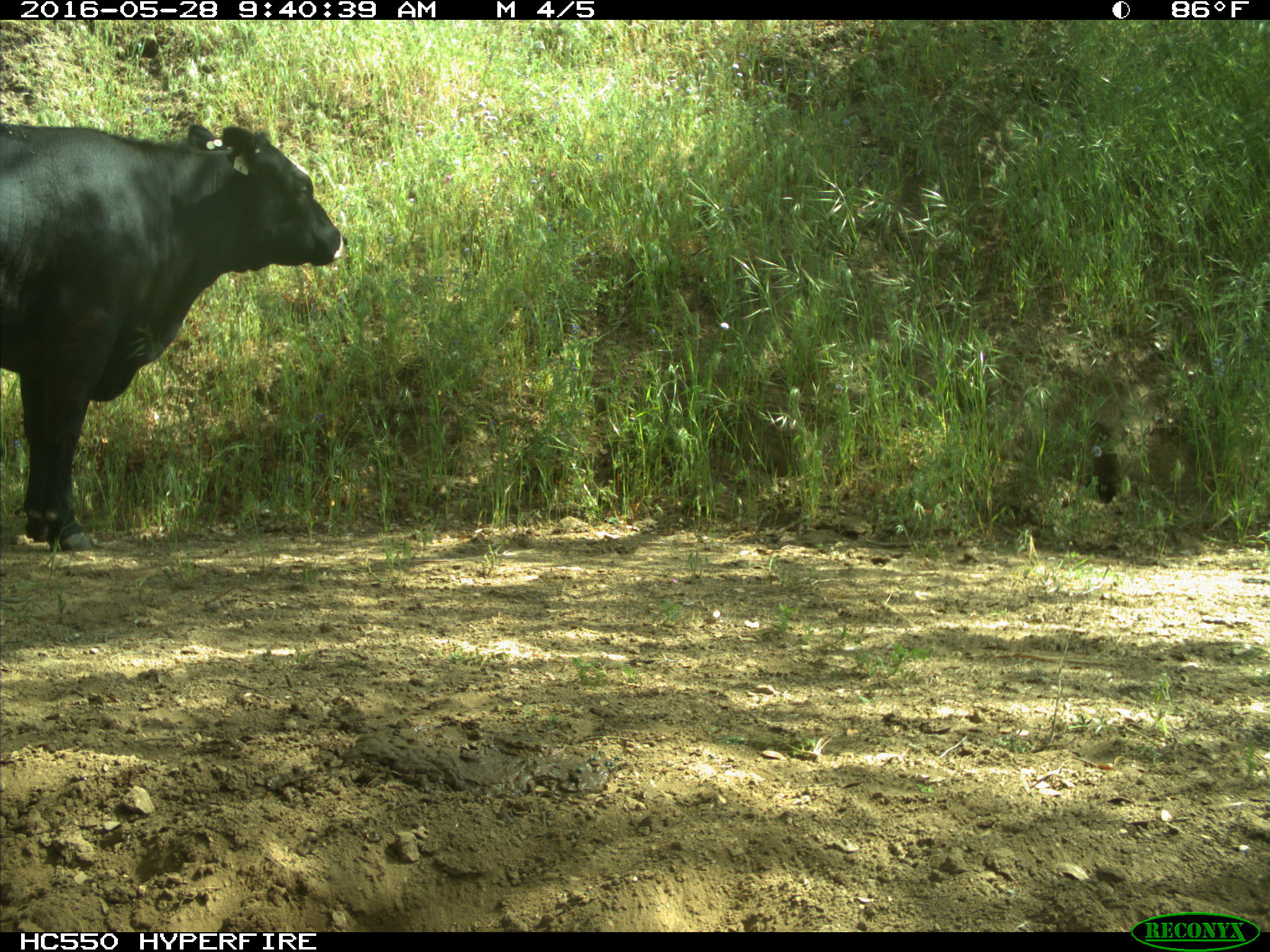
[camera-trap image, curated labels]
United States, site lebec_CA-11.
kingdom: Animalia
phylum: Chordata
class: Mammalia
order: Artiodactyla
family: Bovidae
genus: Bos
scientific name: Bos taurus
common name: domestic cow